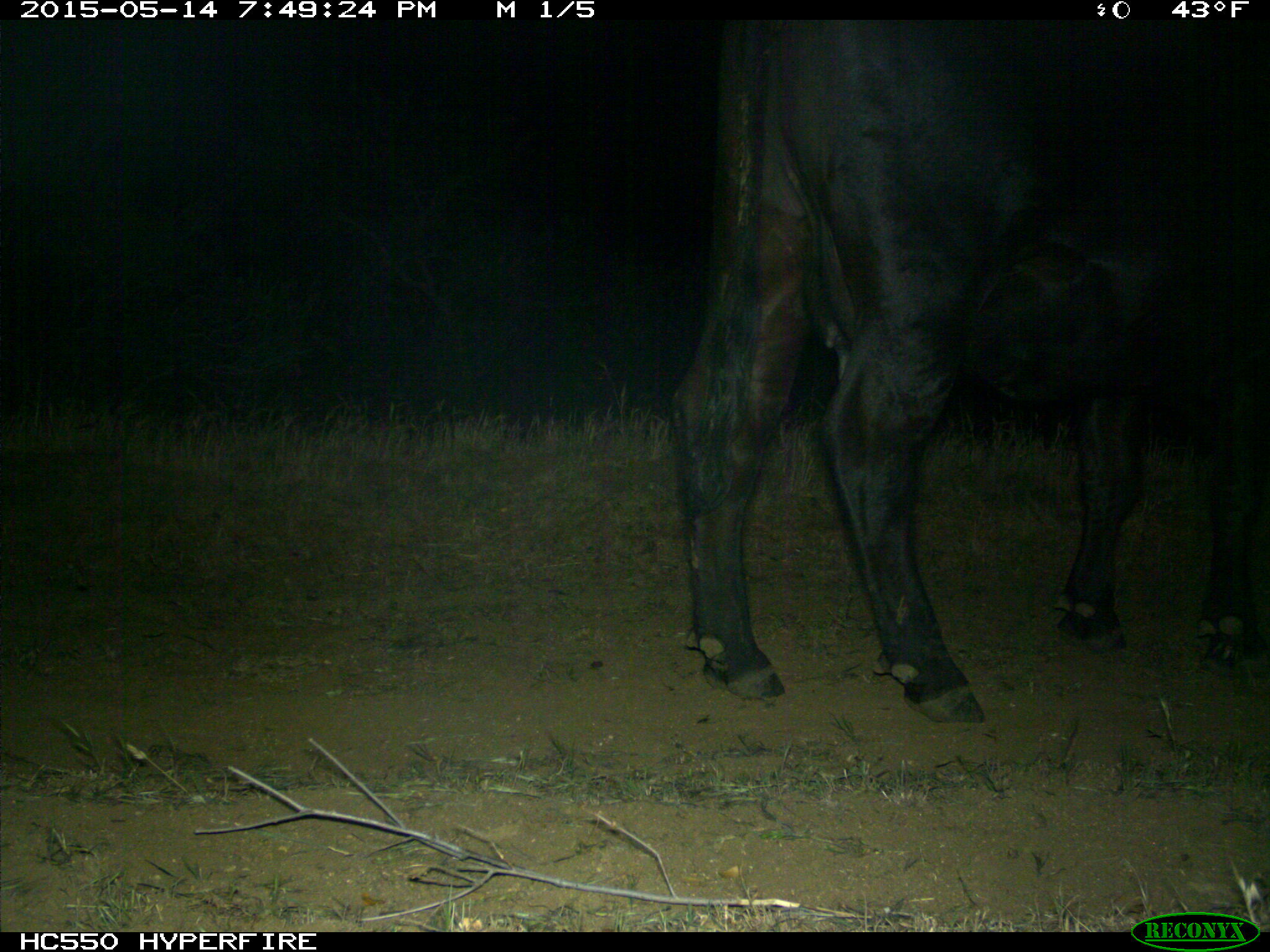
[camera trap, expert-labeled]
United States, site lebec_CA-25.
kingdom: Animalia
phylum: Chordata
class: Mammalia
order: Artiodactyla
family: Bovidae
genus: Bos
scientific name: Bos taurus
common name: domestic cow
Bos taurus (domestic cow).